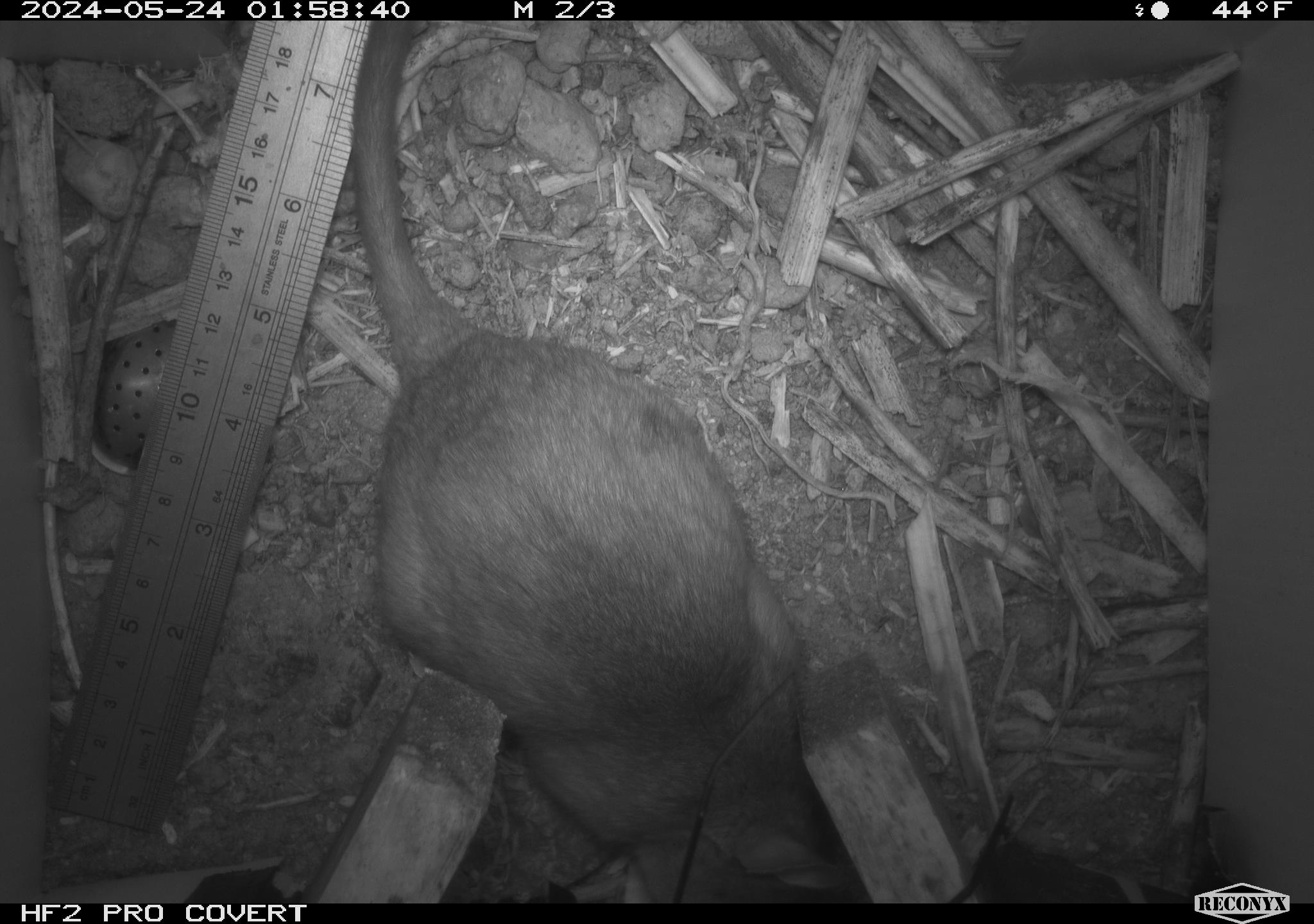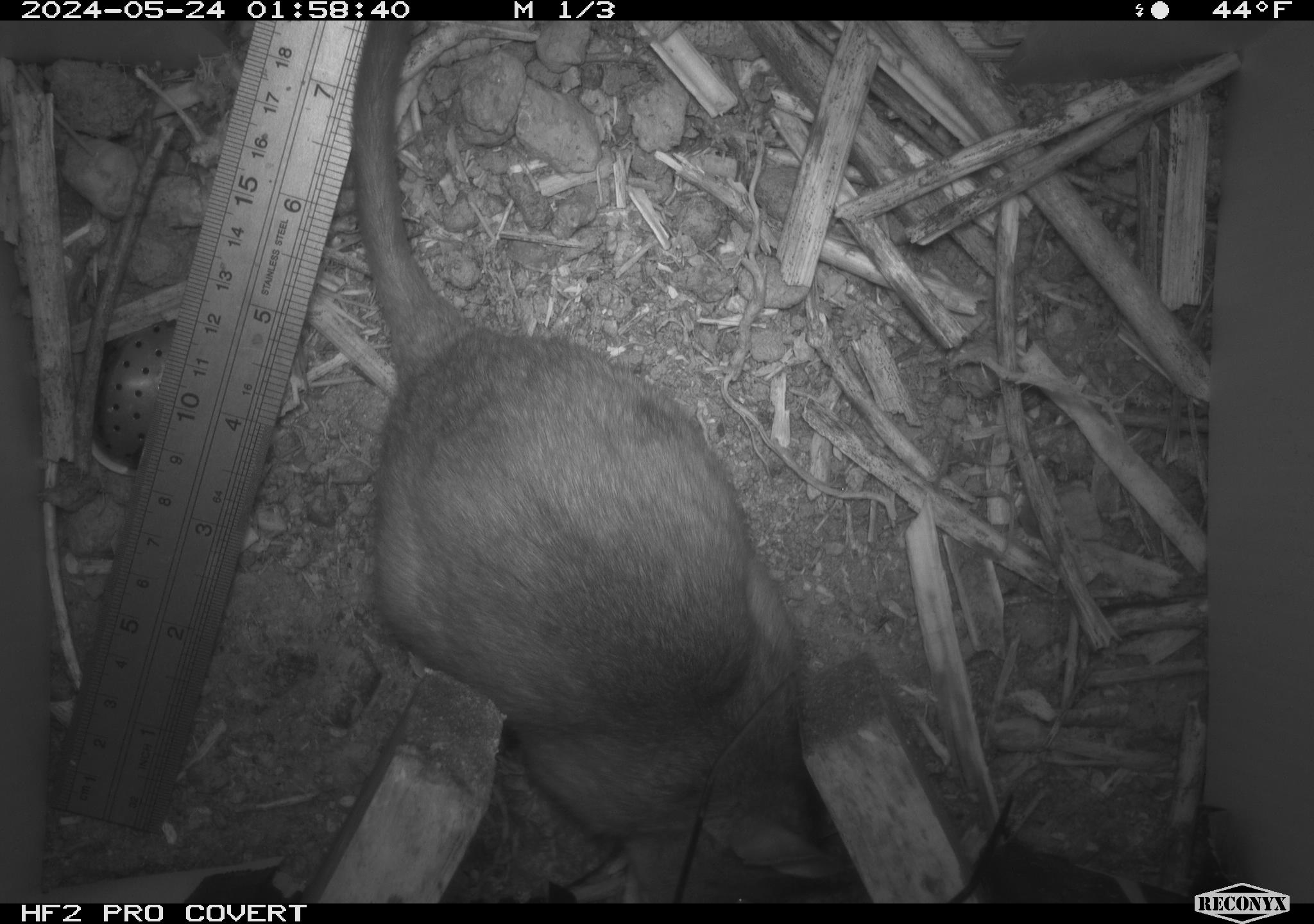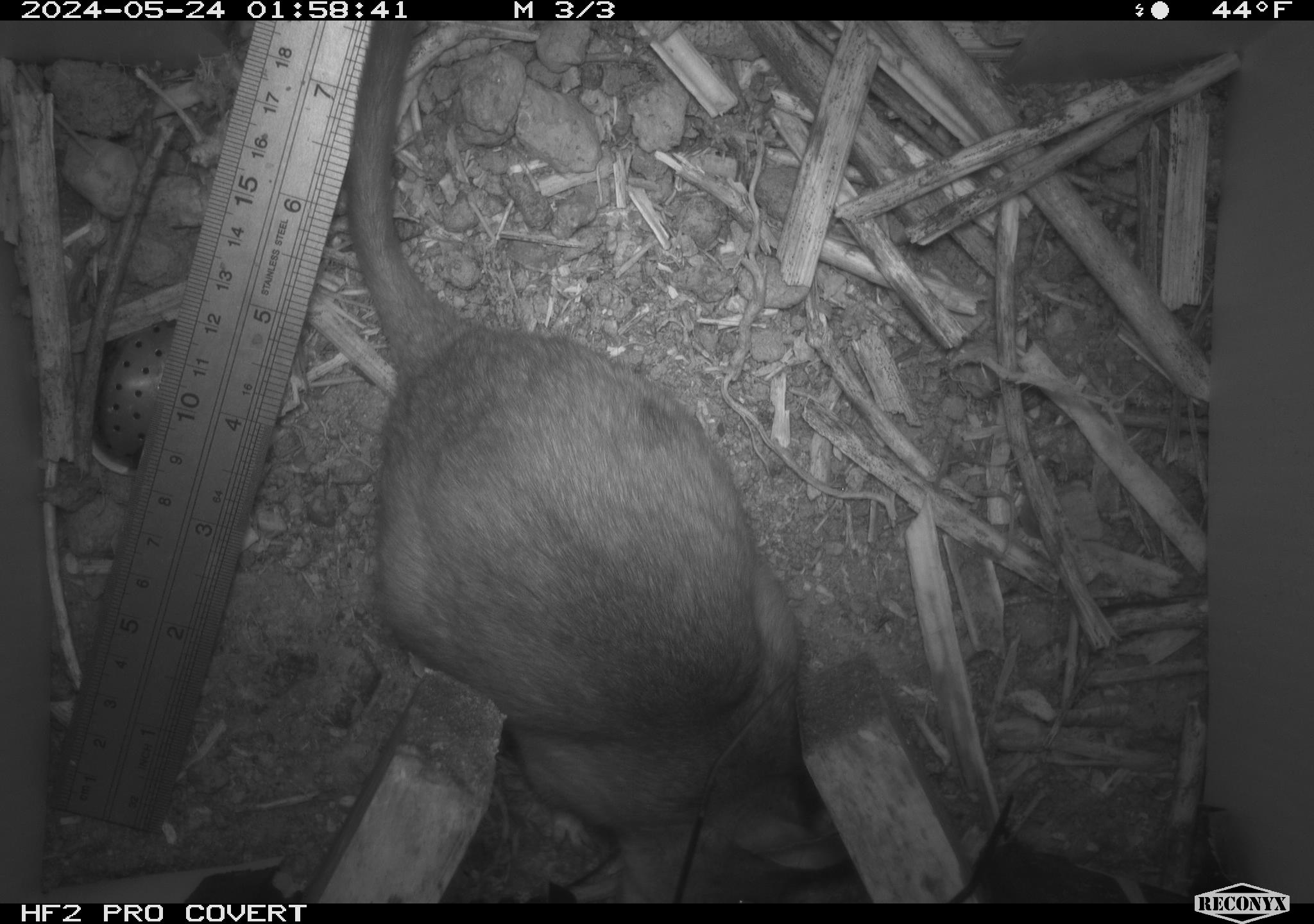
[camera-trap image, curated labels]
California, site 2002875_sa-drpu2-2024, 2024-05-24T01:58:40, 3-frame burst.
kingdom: Animalia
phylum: Chordata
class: Mammalia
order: Rodentia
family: Cricetidae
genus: Neotoma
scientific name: Neotoma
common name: pack rat or woodrat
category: neotoma species